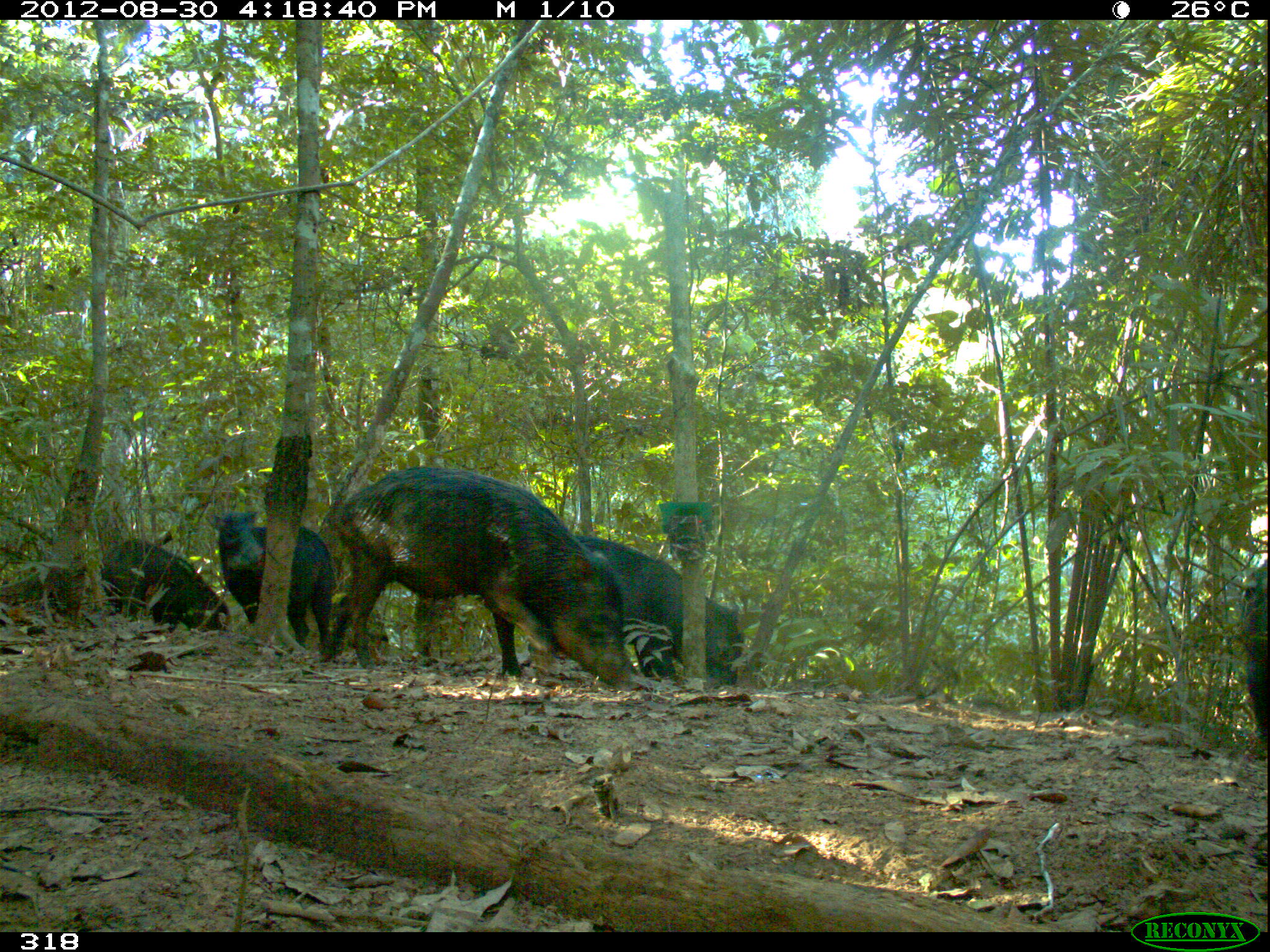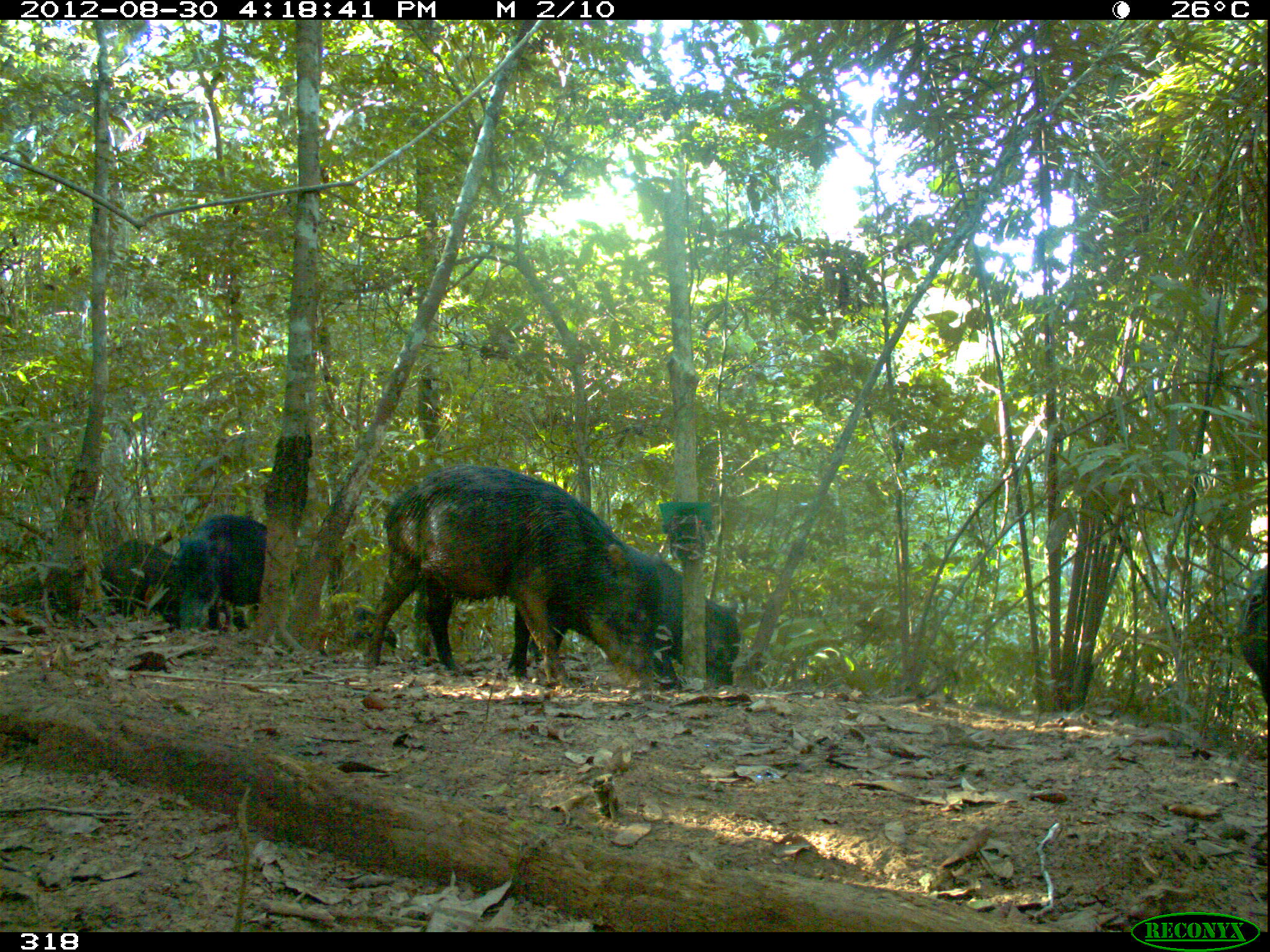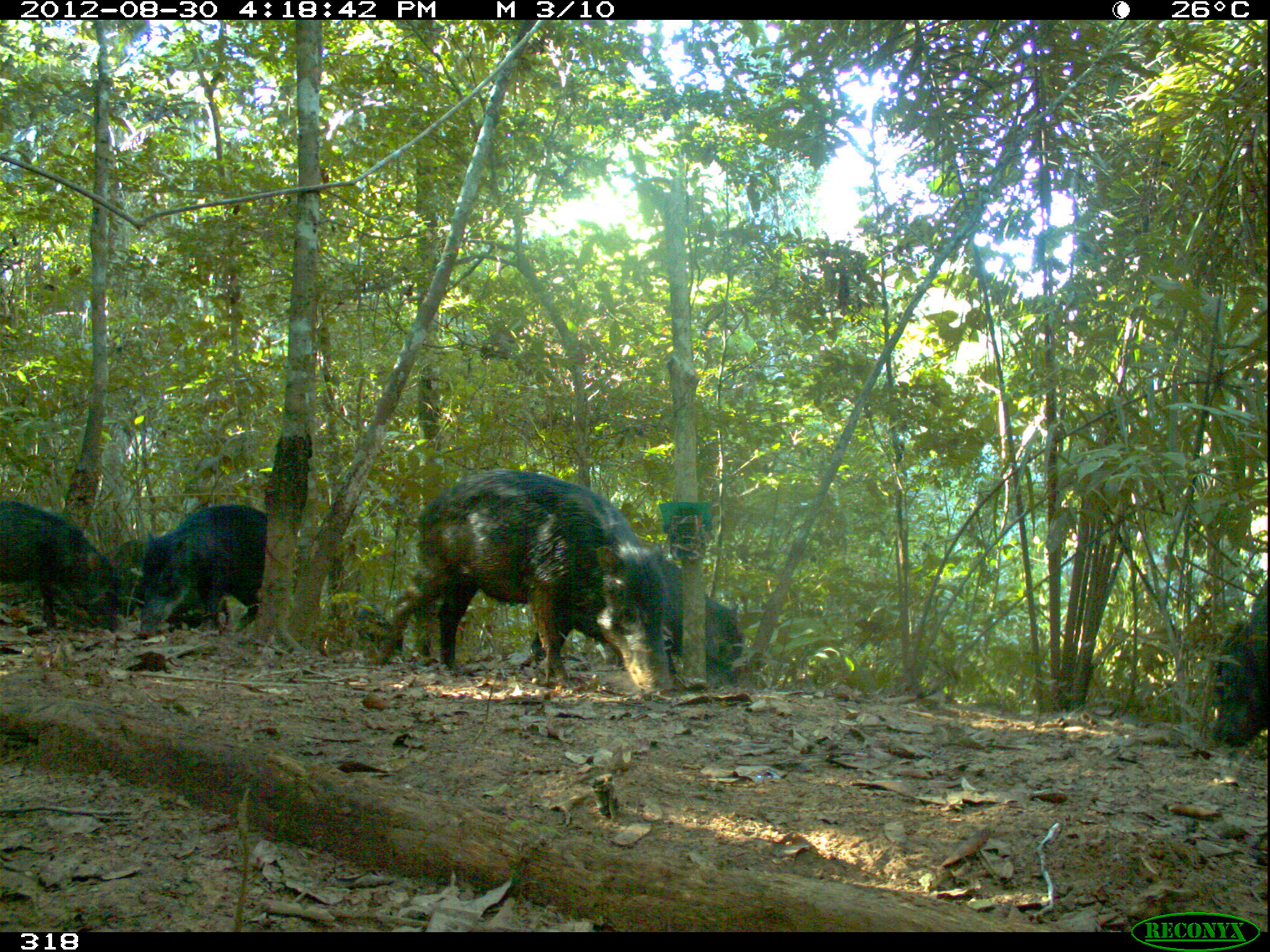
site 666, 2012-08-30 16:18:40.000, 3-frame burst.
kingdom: Animalia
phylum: Chordata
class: Mammalia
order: Artiodactyla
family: Tayassuidae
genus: Tayassu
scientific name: Tayassu pecari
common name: white-lipped peccary